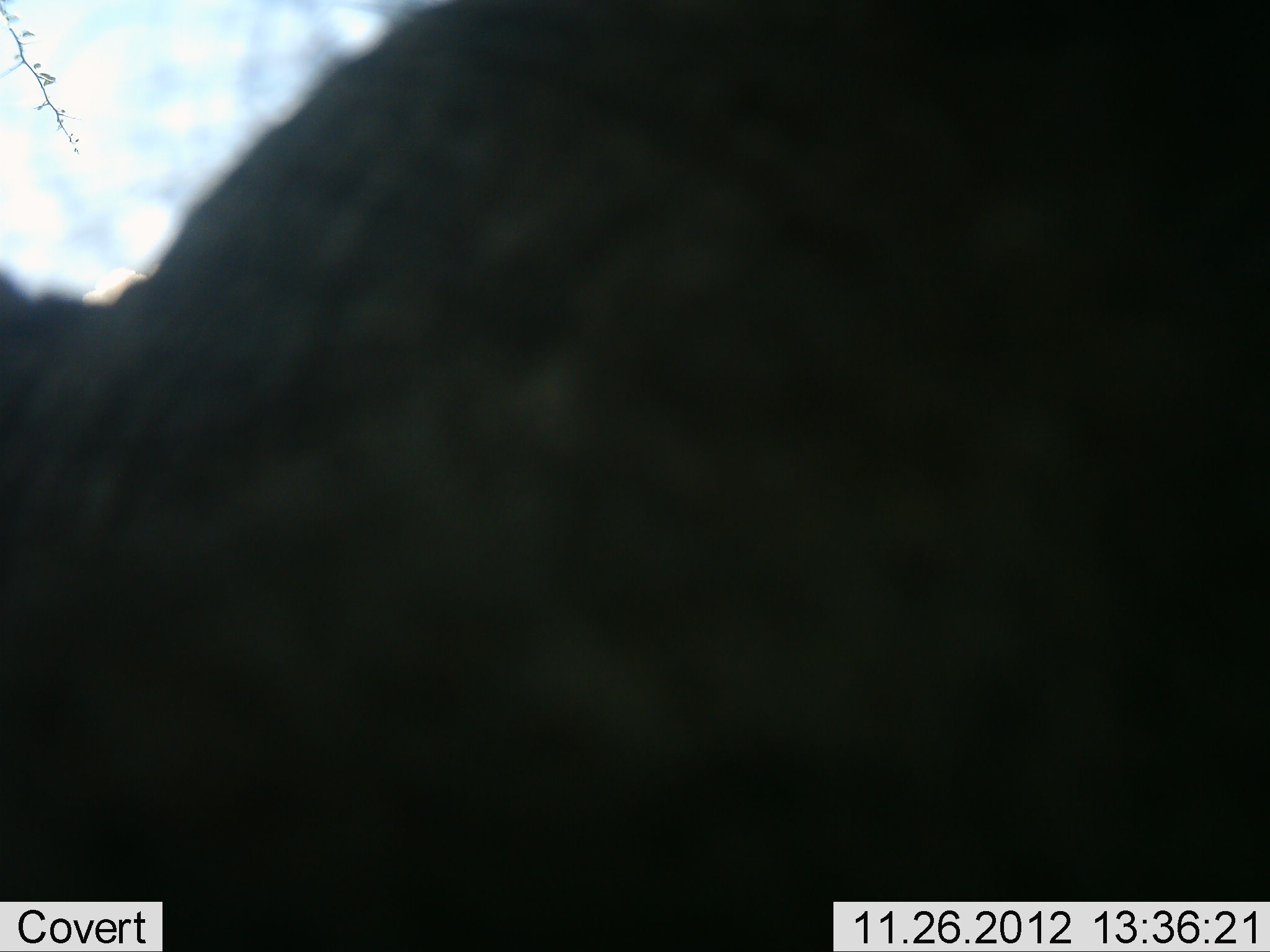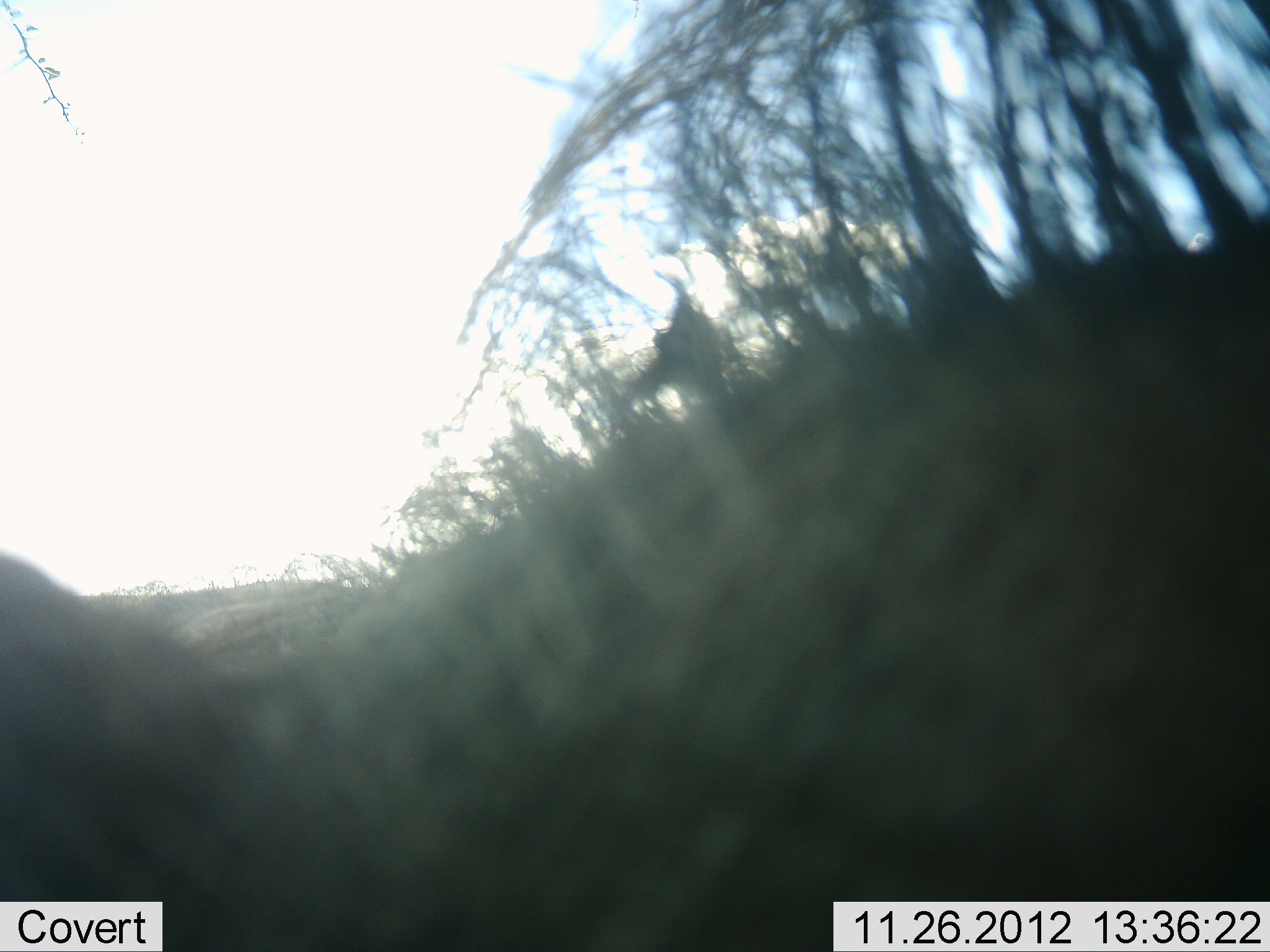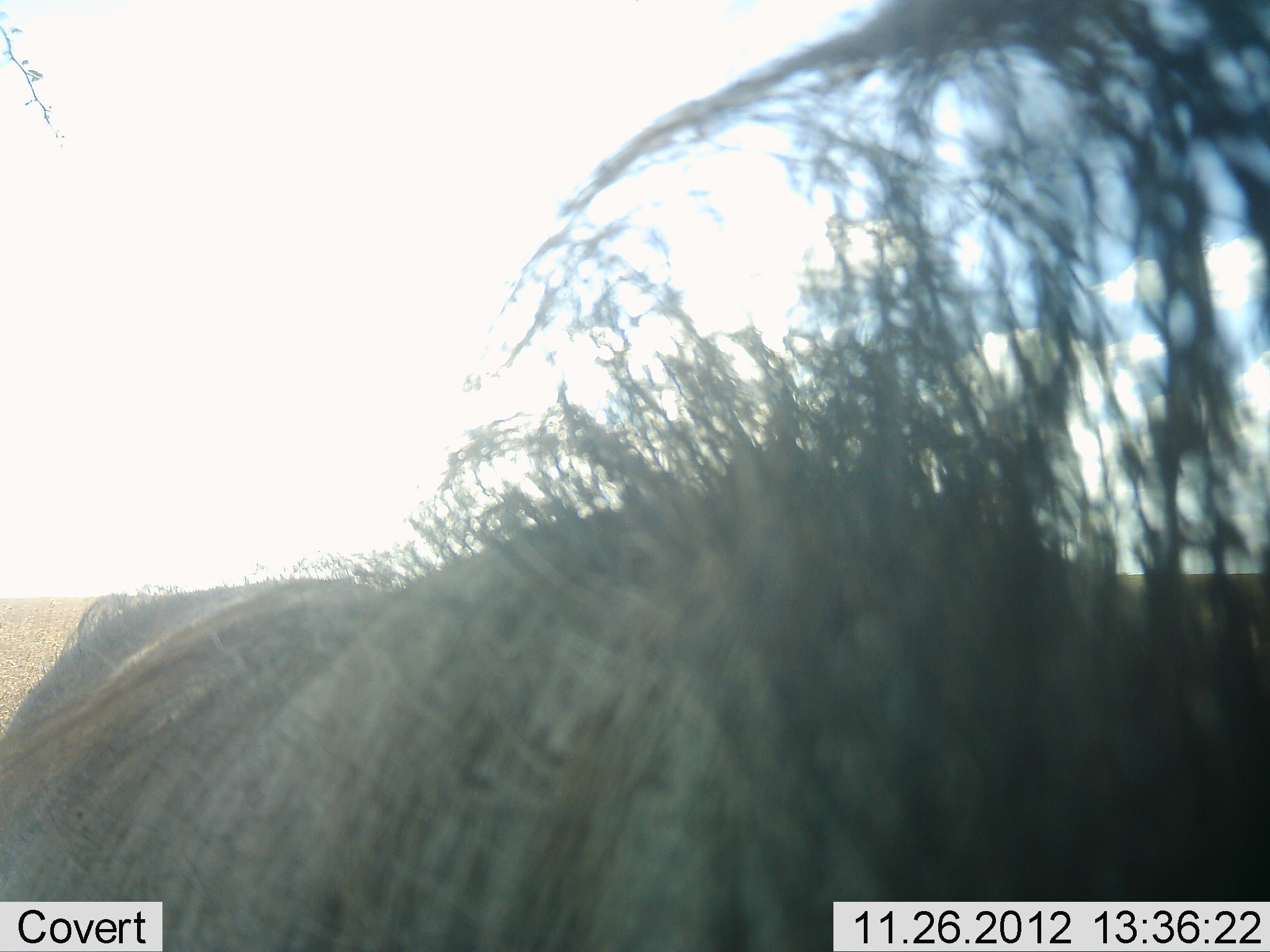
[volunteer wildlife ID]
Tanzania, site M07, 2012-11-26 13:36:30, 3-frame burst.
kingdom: Animalia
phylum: Chordata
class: Mammalia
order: Artiodactyla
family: Suidae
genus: Phacochoerus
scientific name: Phacochoerus africanus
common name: warthog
Warthog (Phacochoerus africanus), count 1. Behavior (volunteer vote fractions): standing 60%, resting 0%, moving 50%, interacting 0%. Young present (vote fraction): 0%. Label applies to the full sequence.